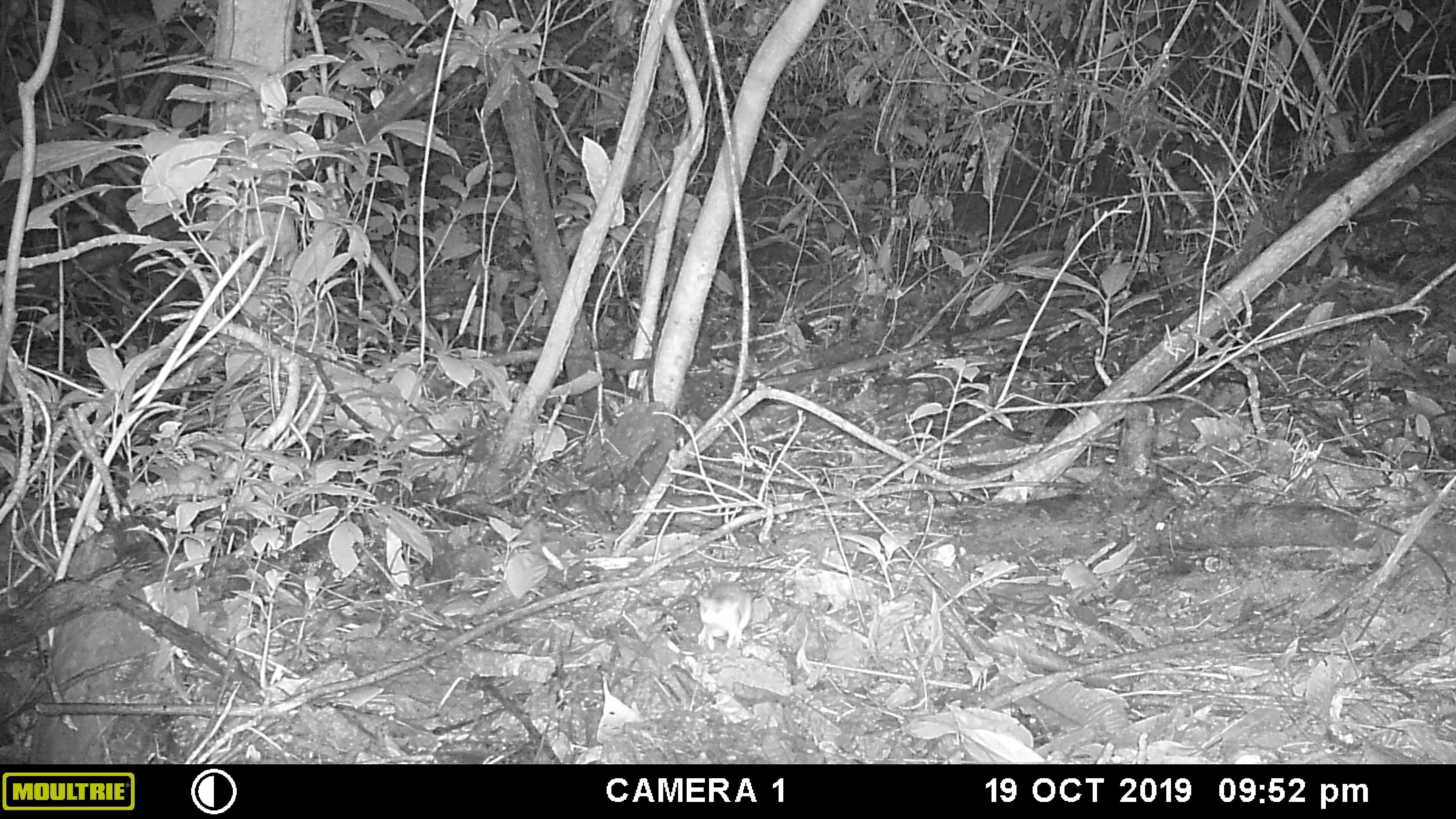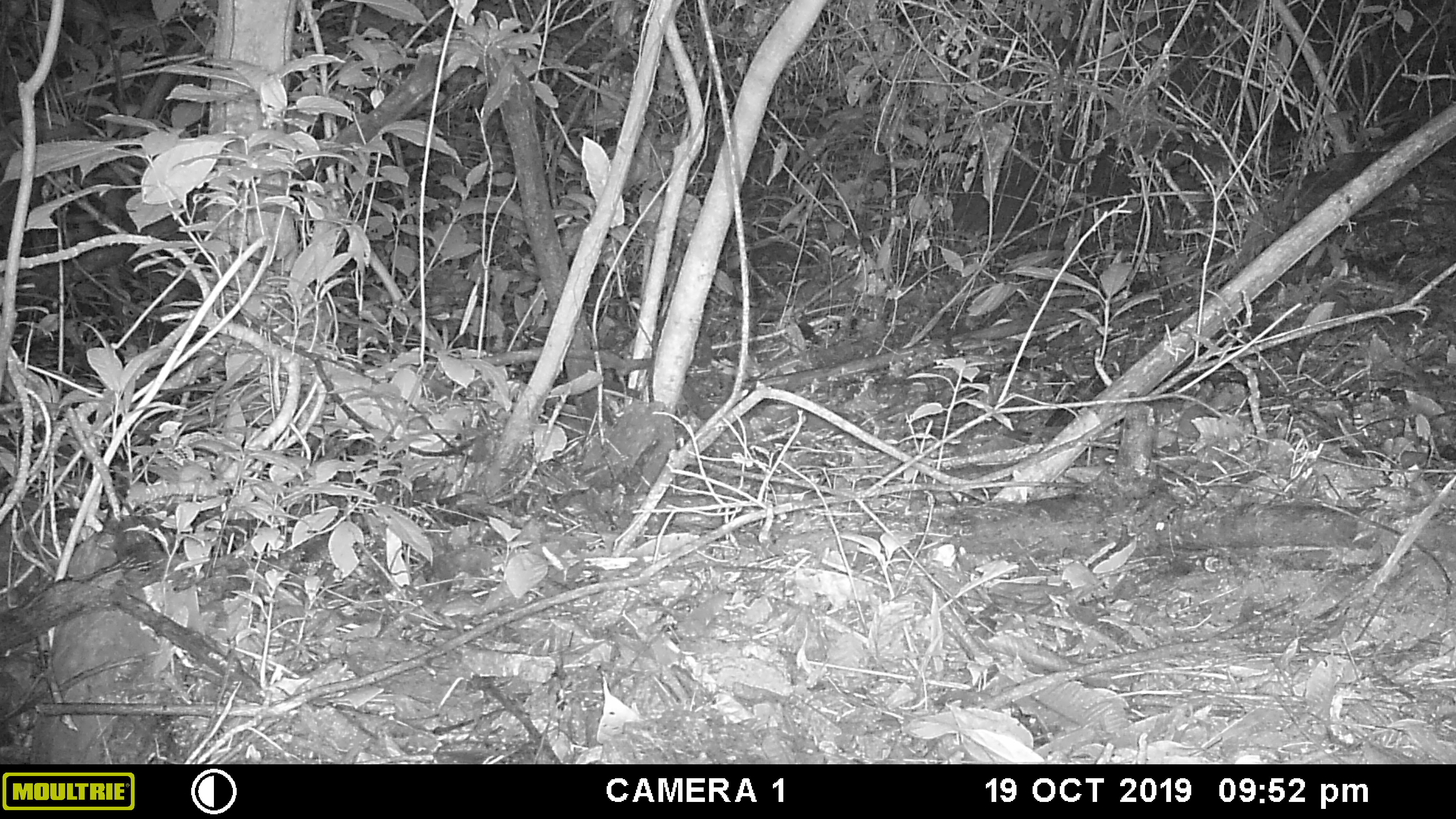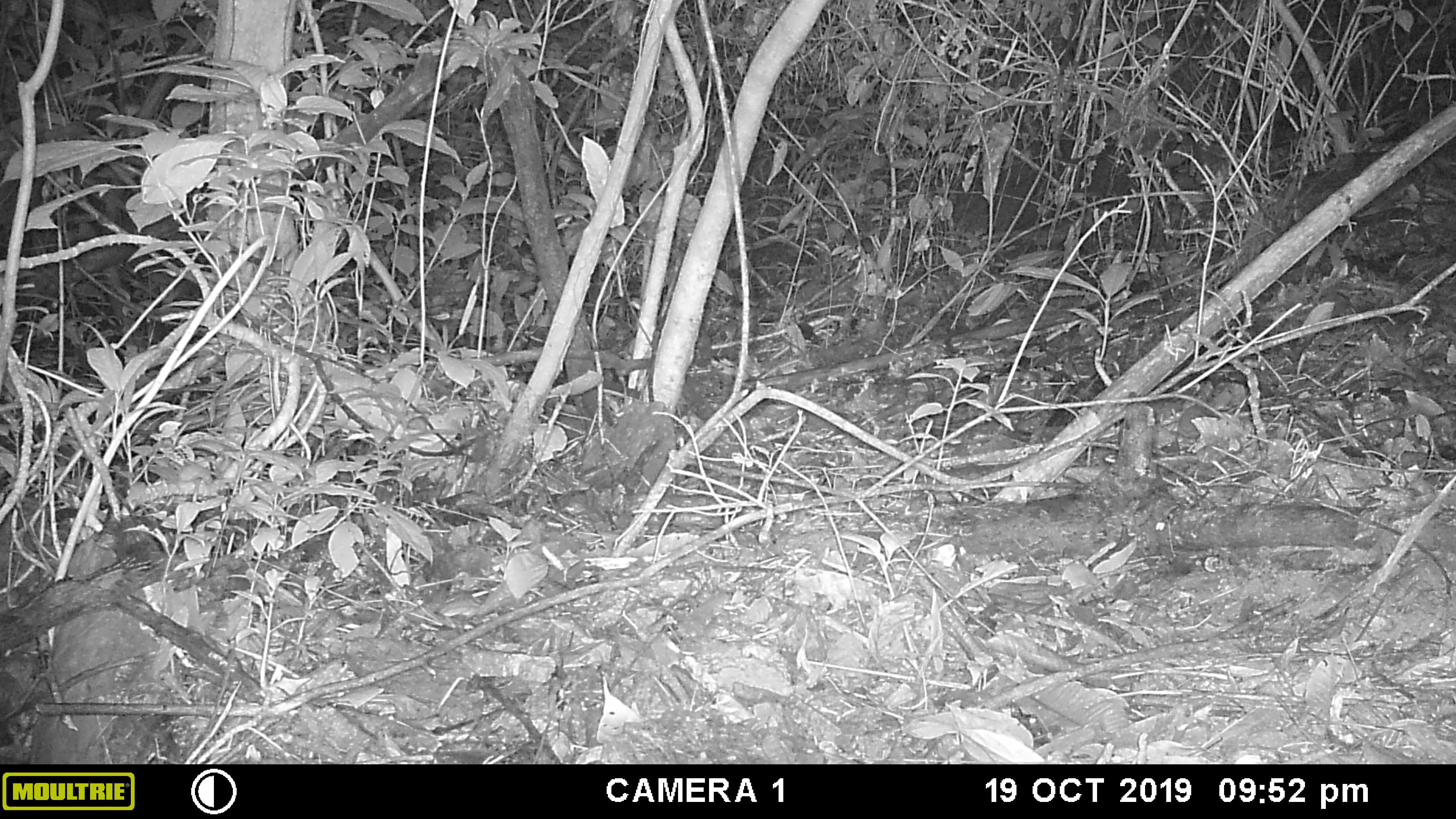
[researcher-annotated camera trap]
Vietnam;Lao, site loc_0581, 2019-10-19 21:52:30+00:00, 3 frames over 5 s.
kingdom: Animalia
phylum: Chordata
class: Mammalia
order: Rodentia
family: Muridae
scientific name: Muridae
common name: old-world mice and rats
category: unidentified murid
Unidentified murid (old-world mice and rats) (Muridae). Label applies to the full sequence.